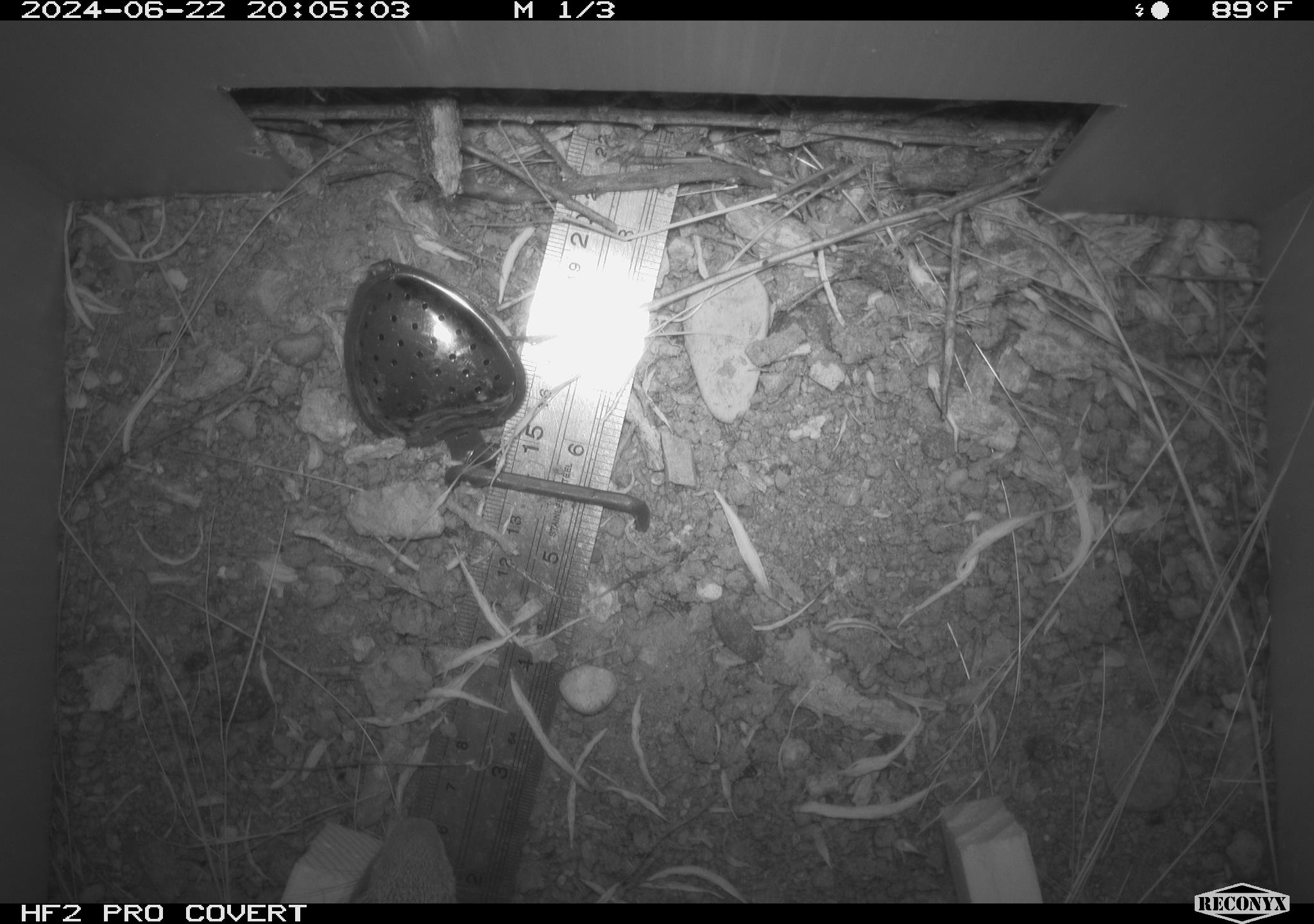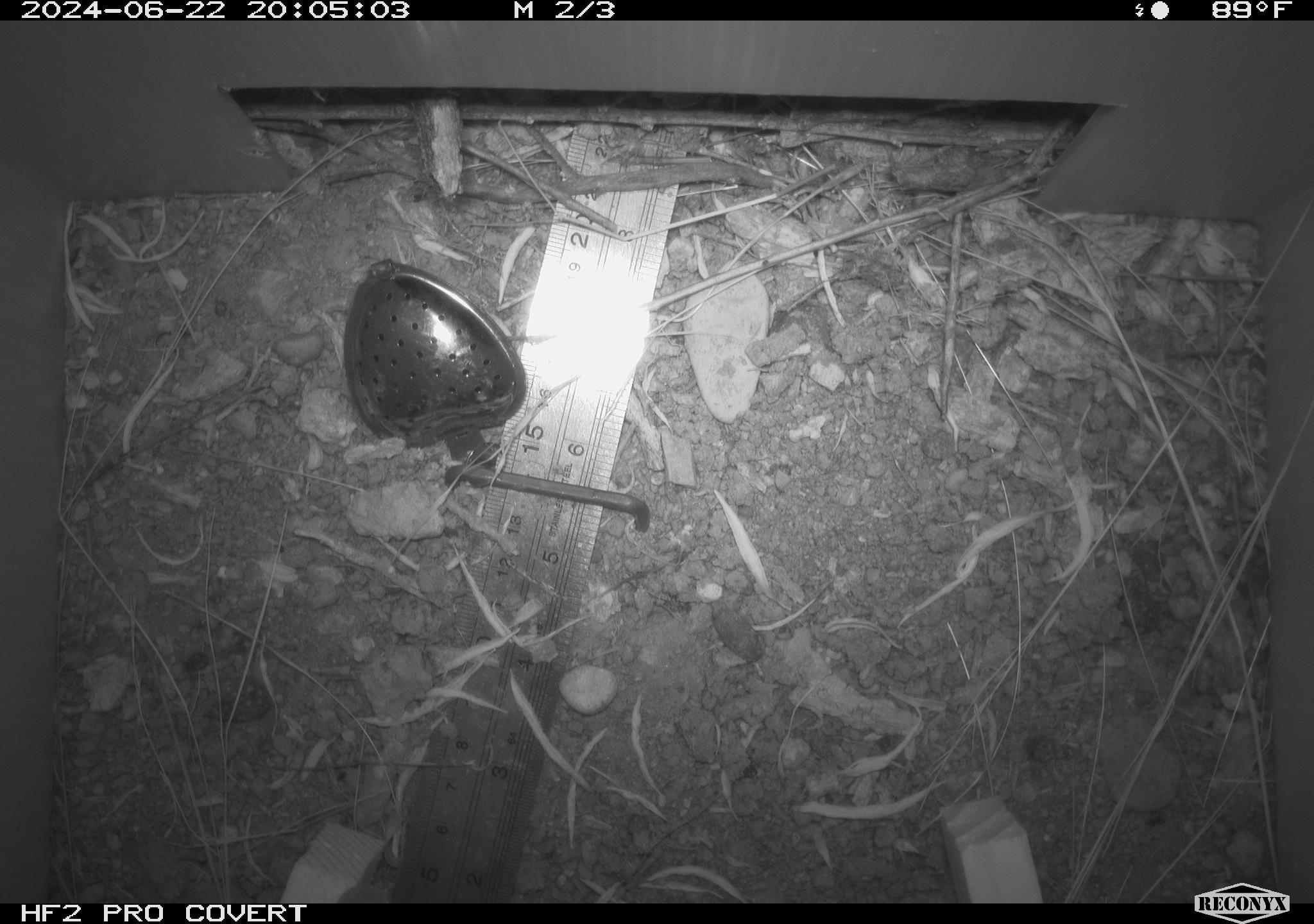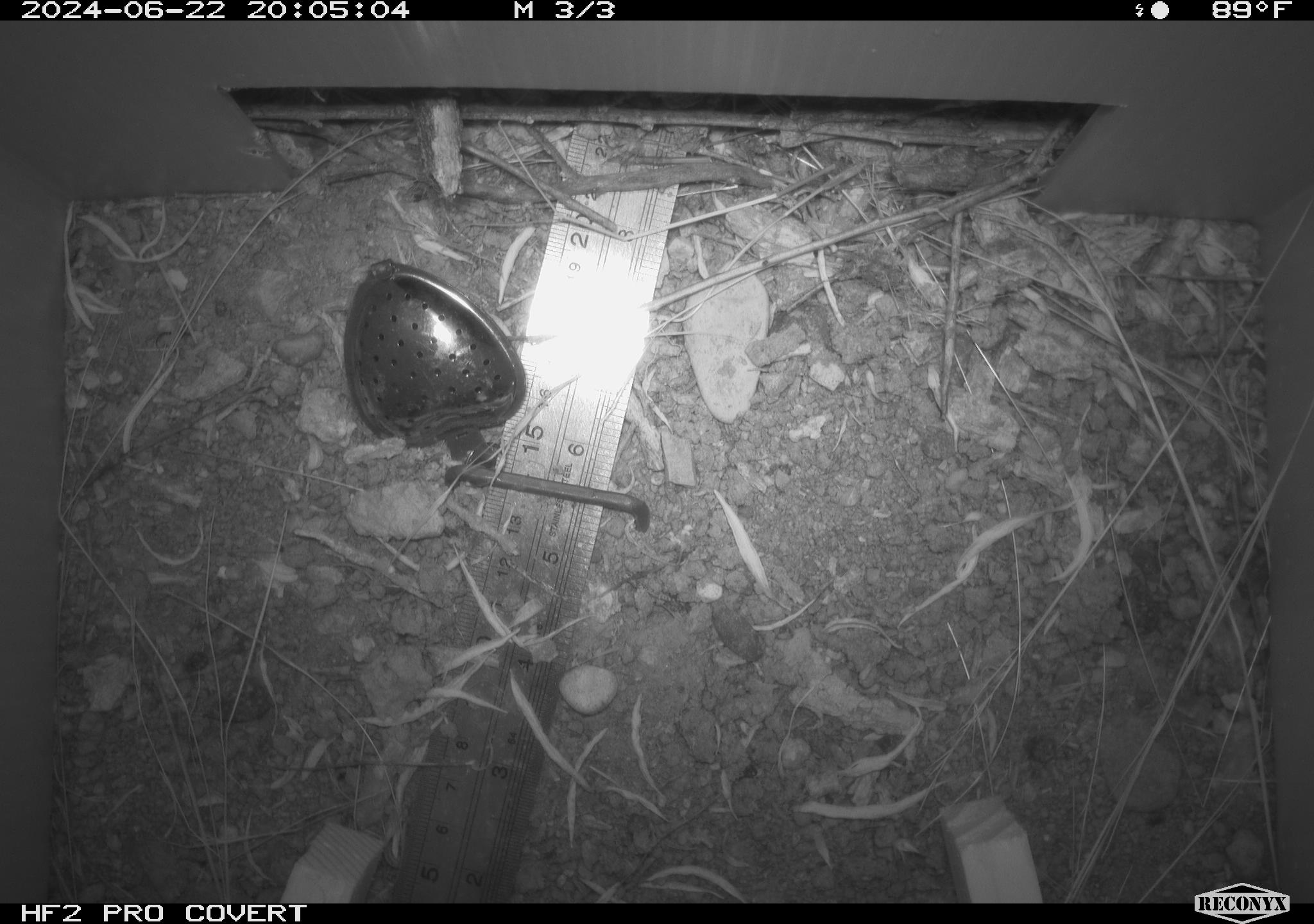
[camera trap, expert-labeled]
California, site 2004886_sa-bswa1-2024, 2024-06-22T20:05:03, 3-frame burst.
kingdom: Animalia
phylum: Chordata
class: Mammalia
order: Rodentia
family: Sciuridae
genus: Otospermophilus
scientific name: Otospermophilus beecheyi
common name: california ground squirrel